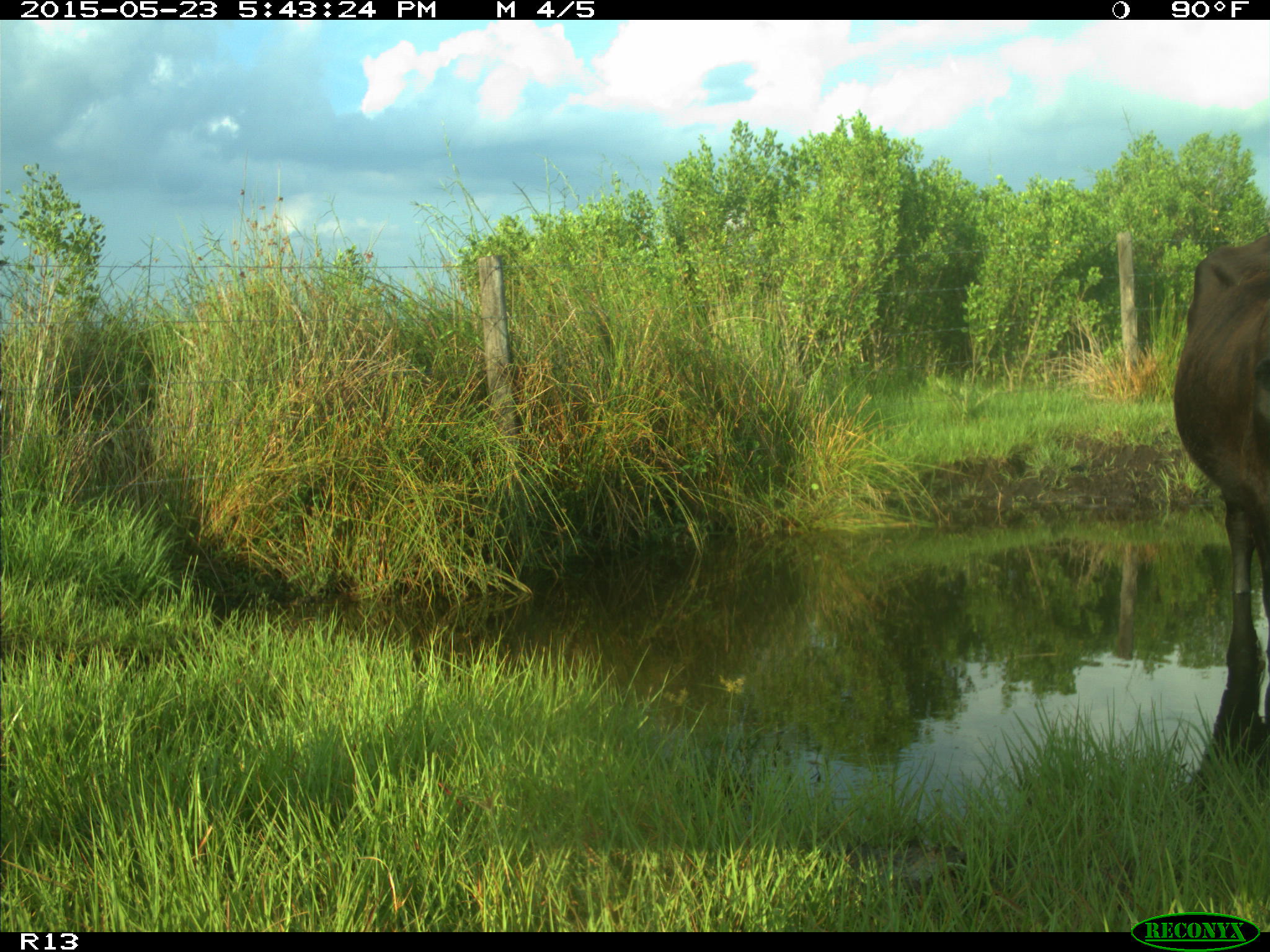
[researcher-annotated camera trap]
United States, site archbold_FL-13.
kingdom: Animalia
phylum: Chordata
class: Mammalia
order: Artiodactyla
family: Bovidae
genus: Bos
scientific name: Bos taurus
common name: domestic cow